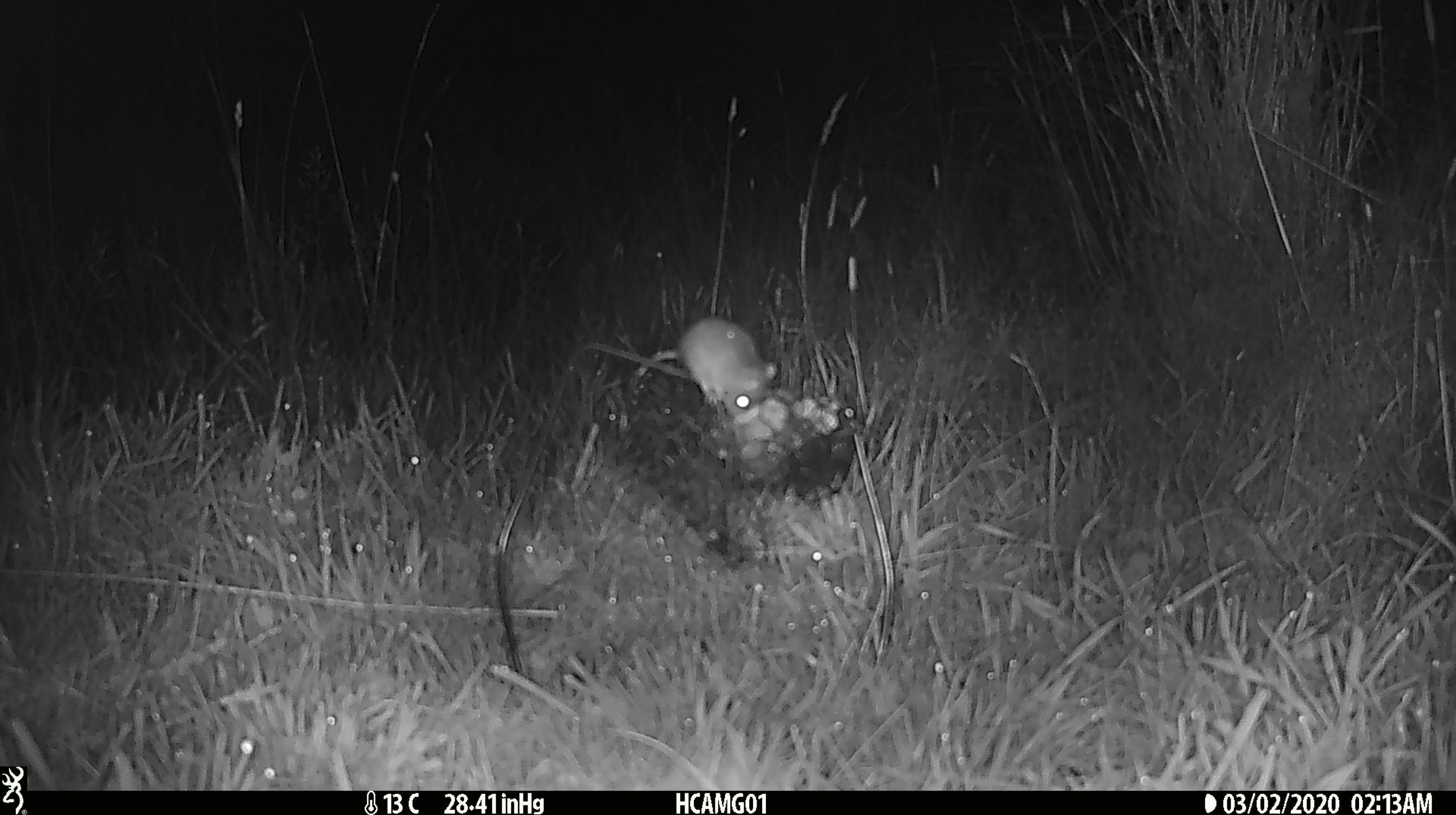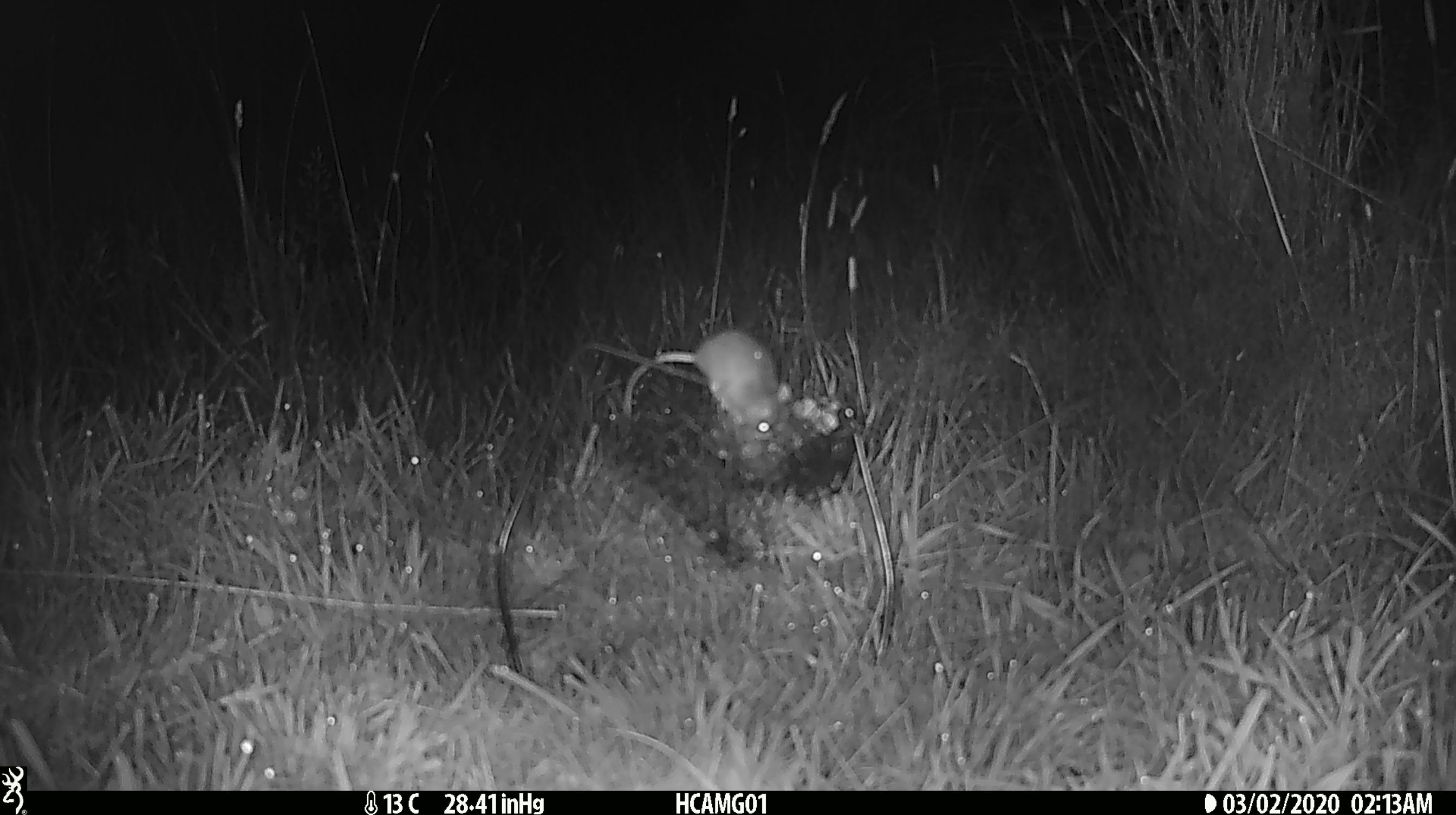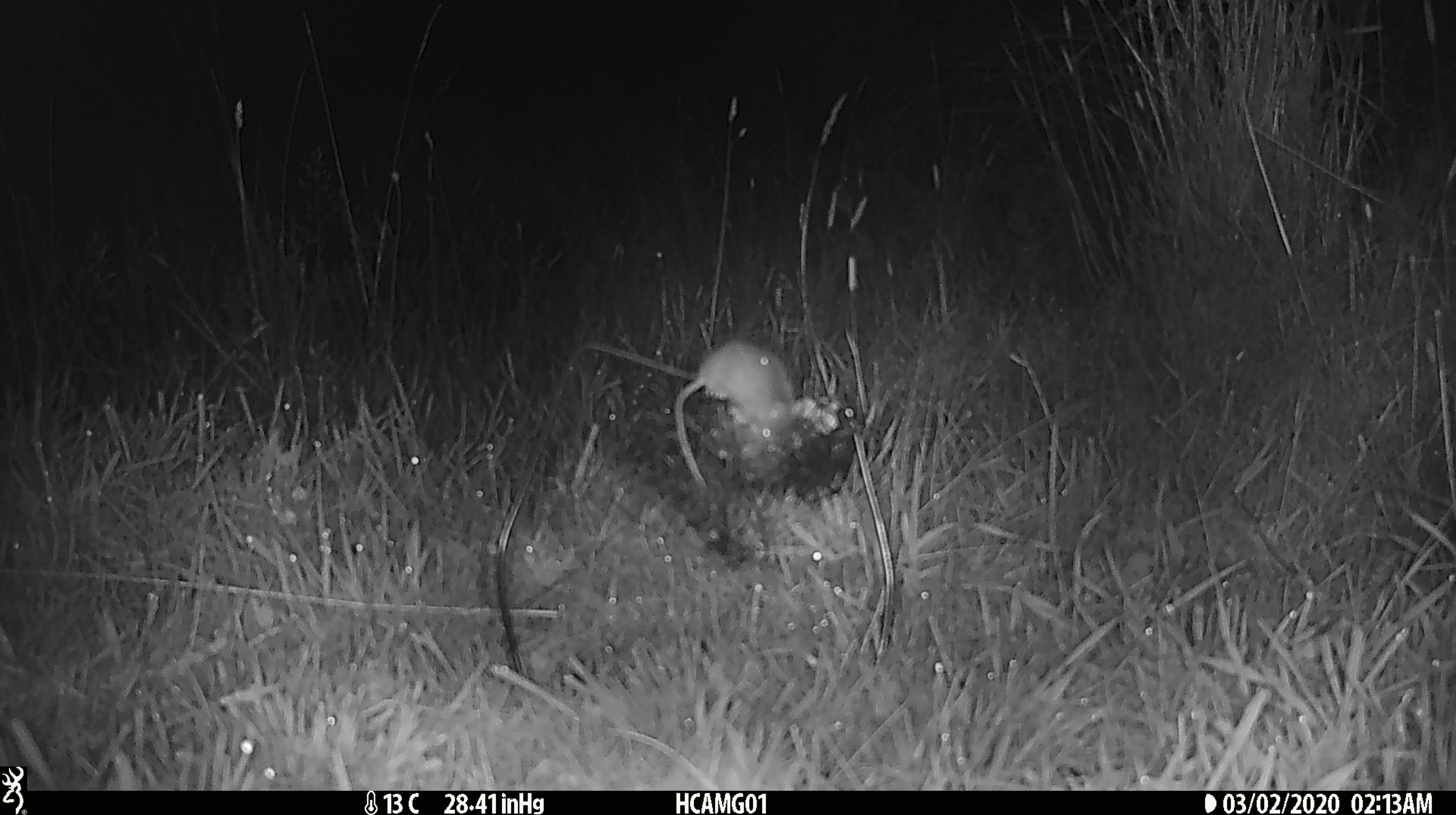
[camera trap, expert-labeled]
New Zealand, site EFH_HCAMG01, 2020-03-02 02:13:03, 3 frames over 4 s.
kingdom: Animalia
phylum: Chordata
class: Mammalia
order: Rodentia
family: Muridae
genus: Mus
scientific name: Mus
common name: mouse